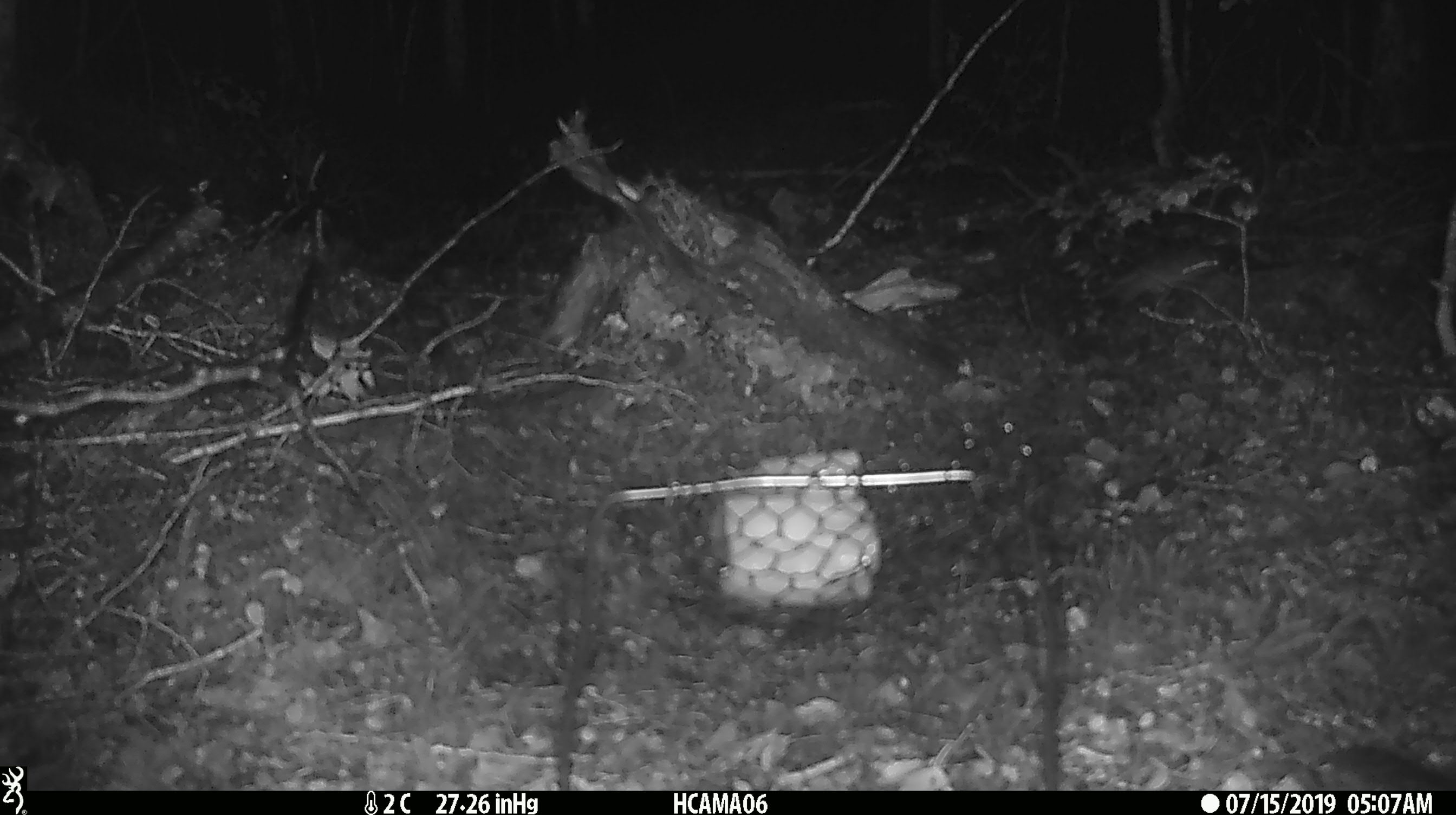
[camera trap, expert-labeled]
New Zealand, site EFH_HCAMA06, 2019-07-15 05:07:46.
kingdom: Animalia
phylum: Chordata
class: Mammalia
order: Rodentia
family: Muridae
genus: Mus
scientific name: Mus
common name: mouse